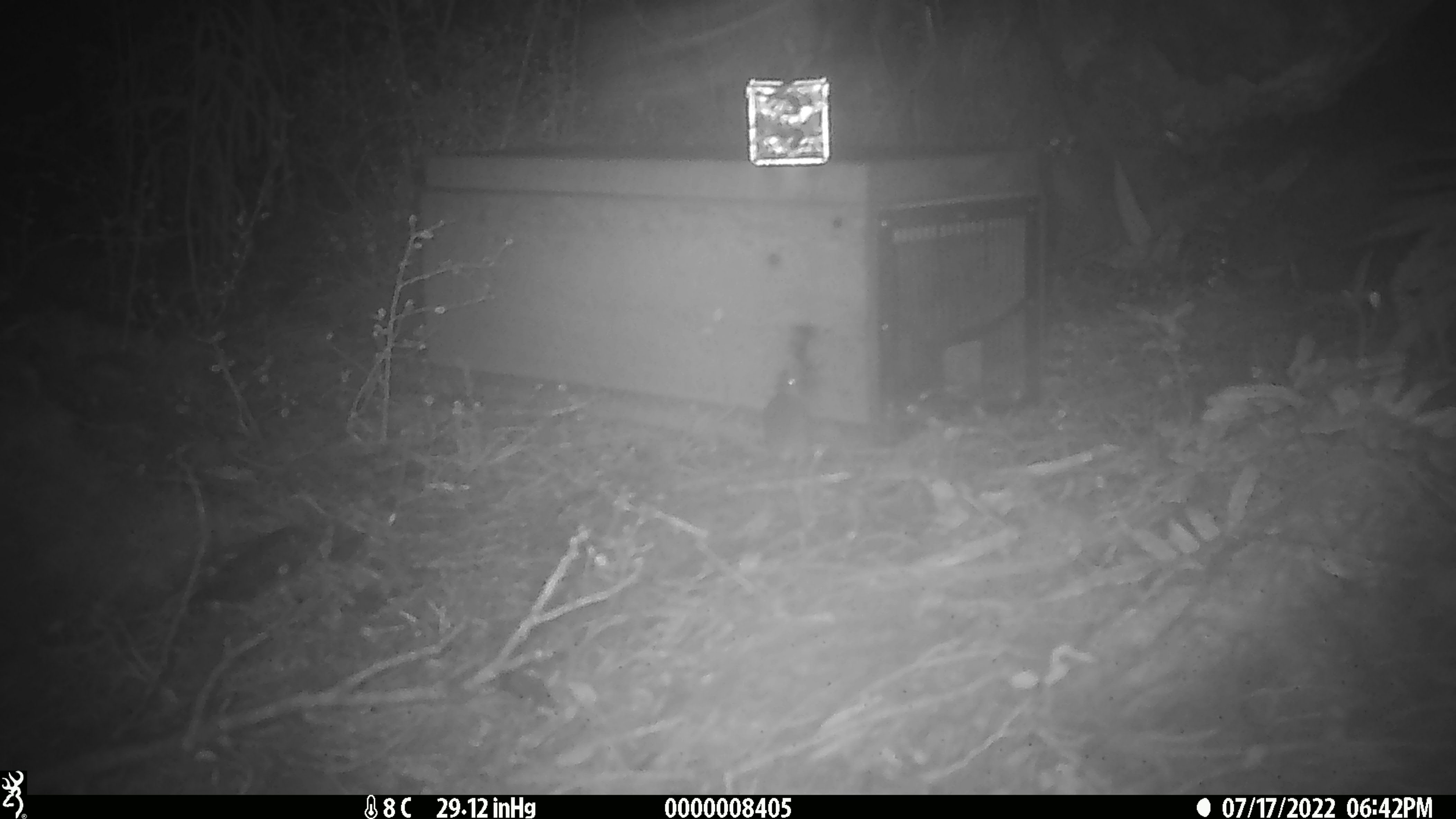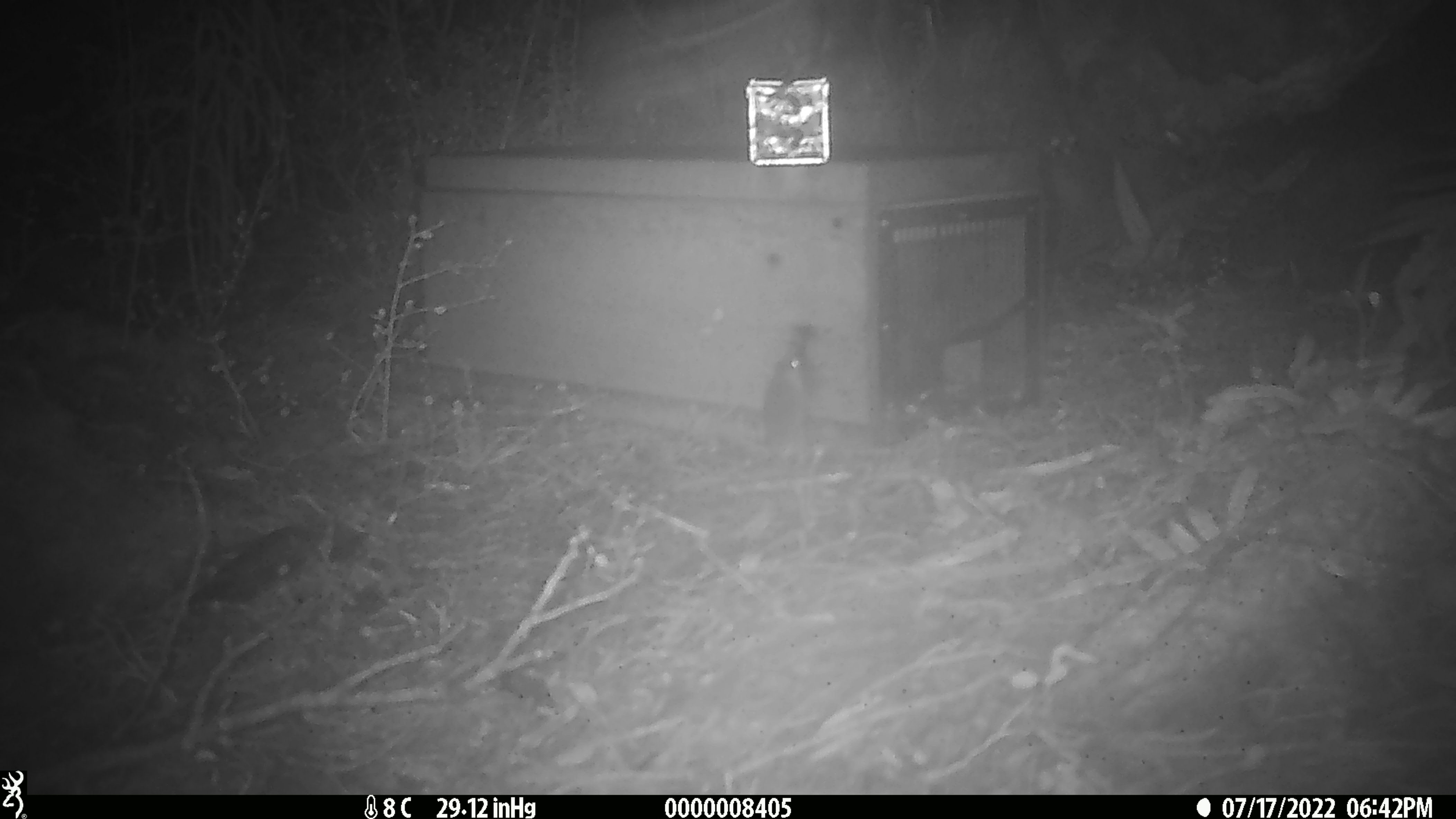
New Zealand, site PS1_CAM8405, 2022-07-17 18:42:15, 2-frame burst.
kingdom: Animalia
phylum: Chordata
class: Mammalia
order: Rodentia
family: Muridae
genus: Mus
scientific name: Mus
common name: mouse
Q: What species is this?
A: Mouse (Mus).